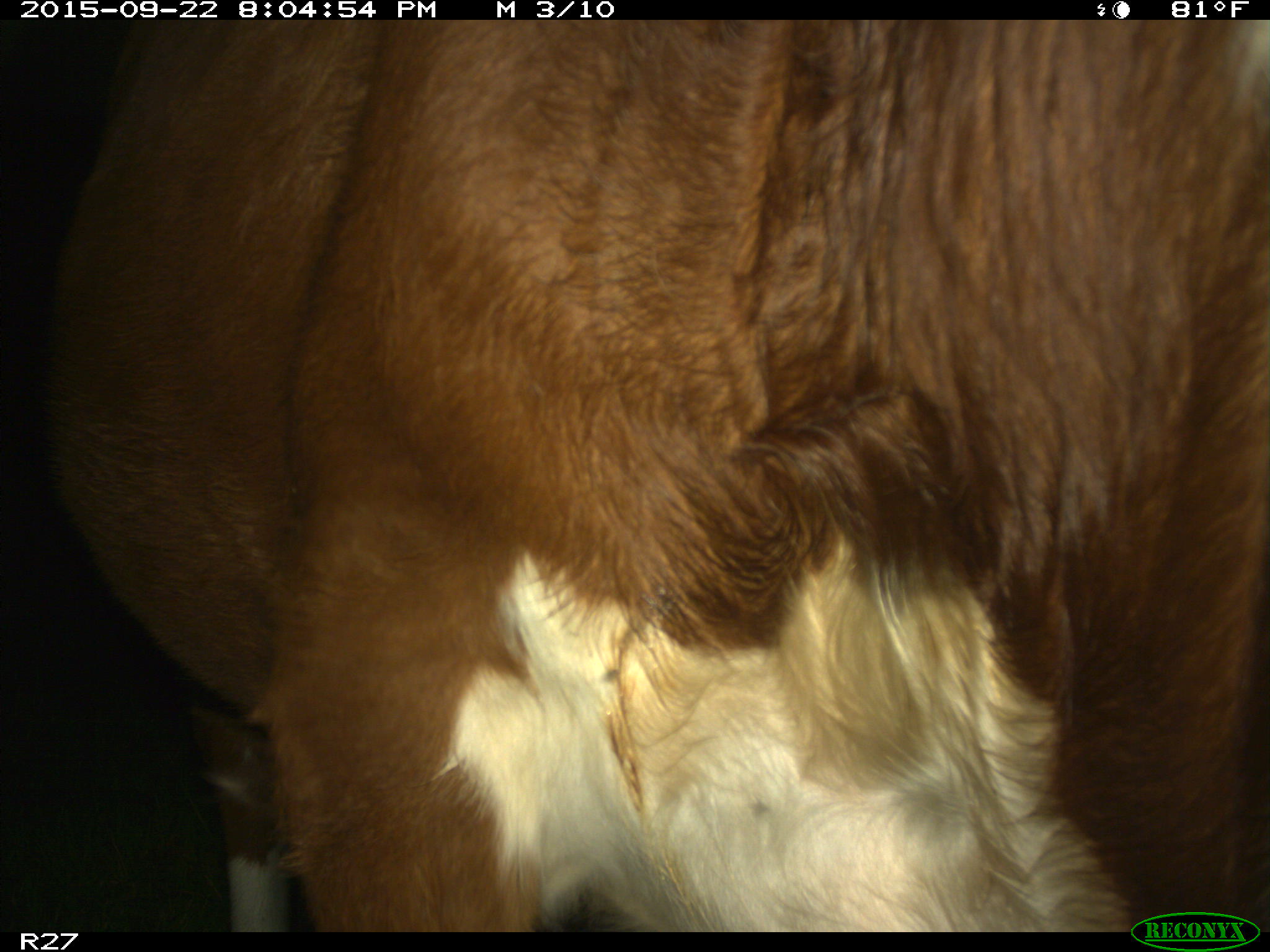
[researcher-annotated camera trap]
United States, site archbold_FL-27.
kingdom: Animalia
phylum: Chordata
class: Mammalia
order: Artiodactyla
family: Bovidae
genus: Bos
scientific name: Bos taurus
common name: domestic cow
Bos taurus (domestic cow).